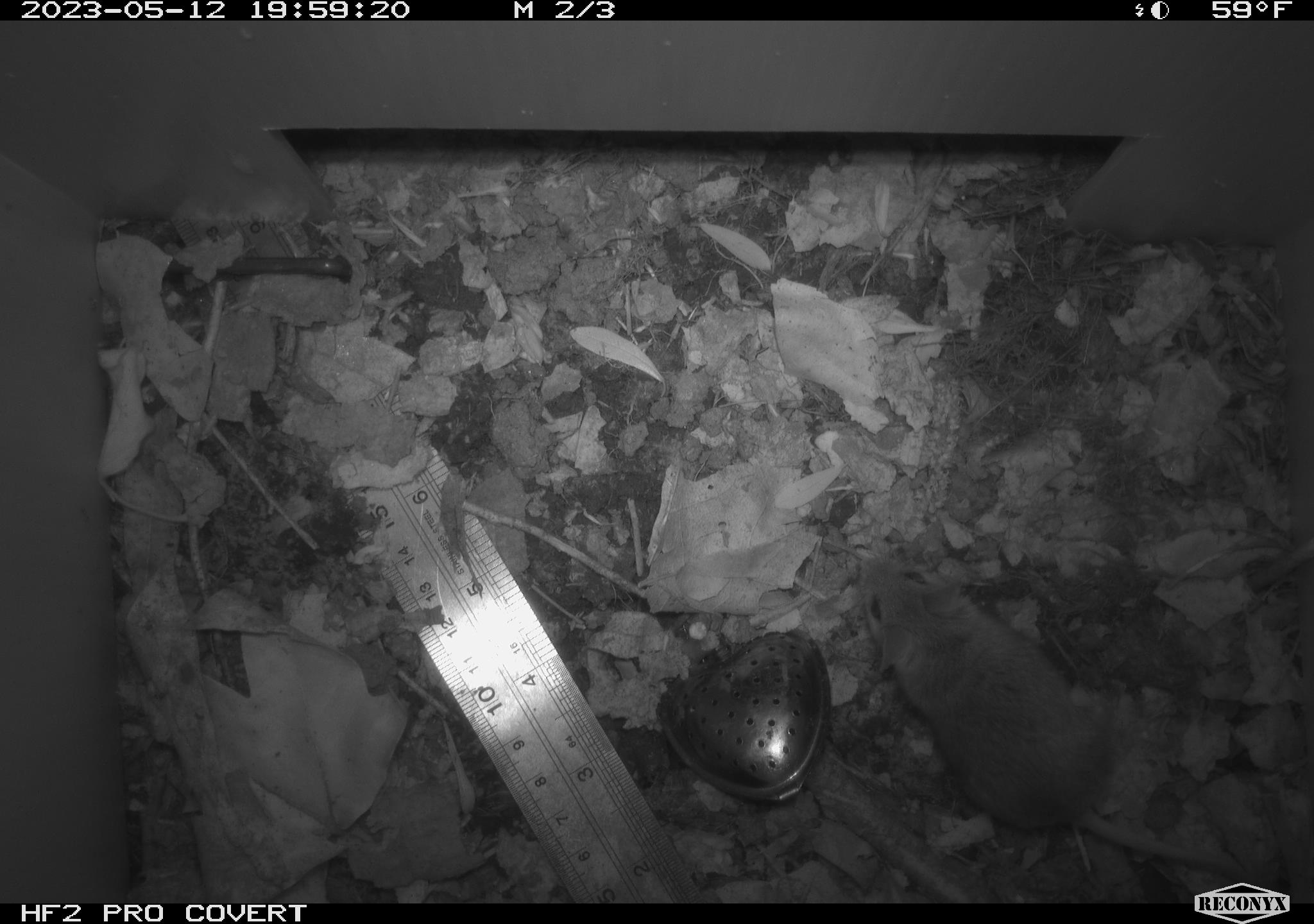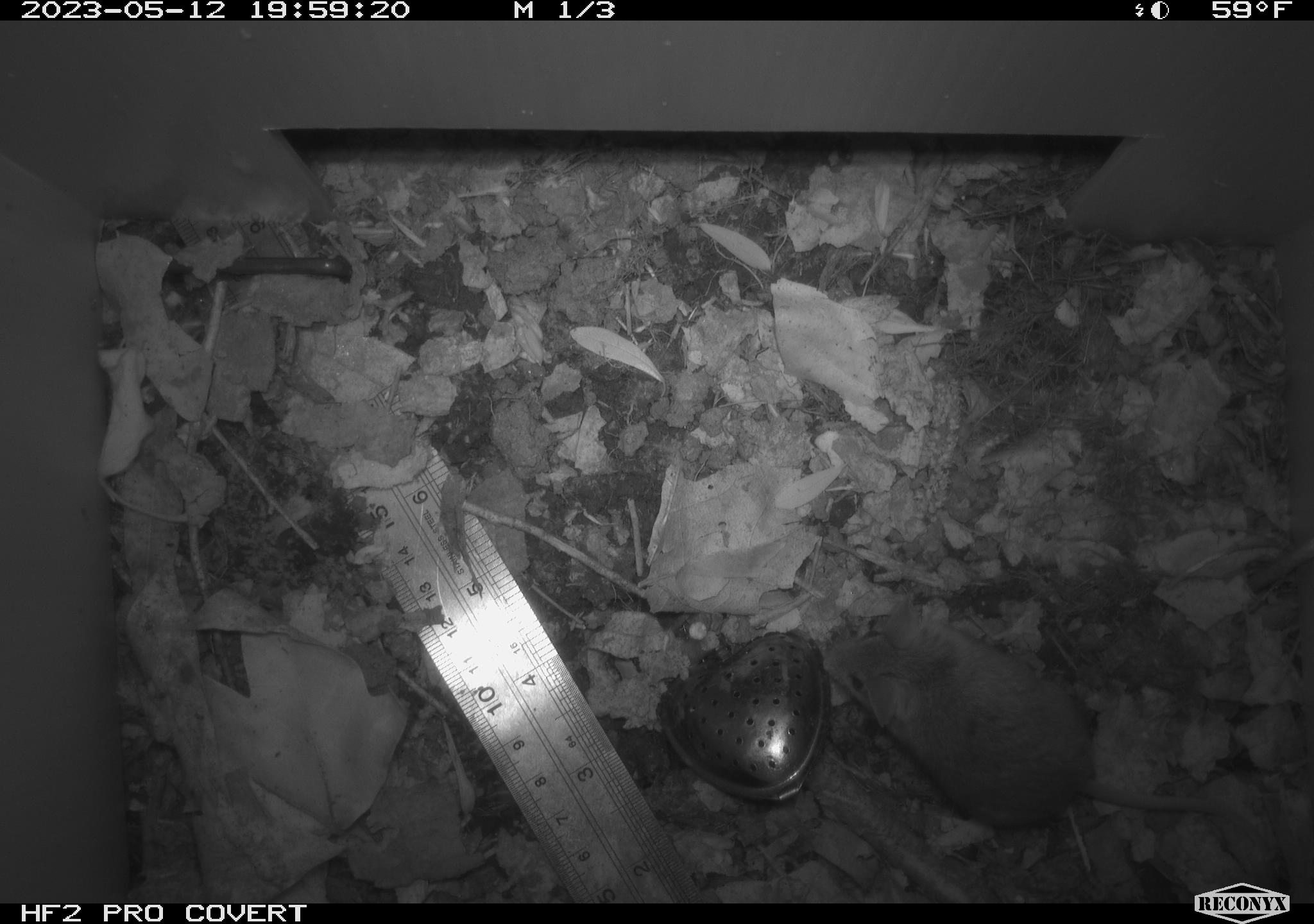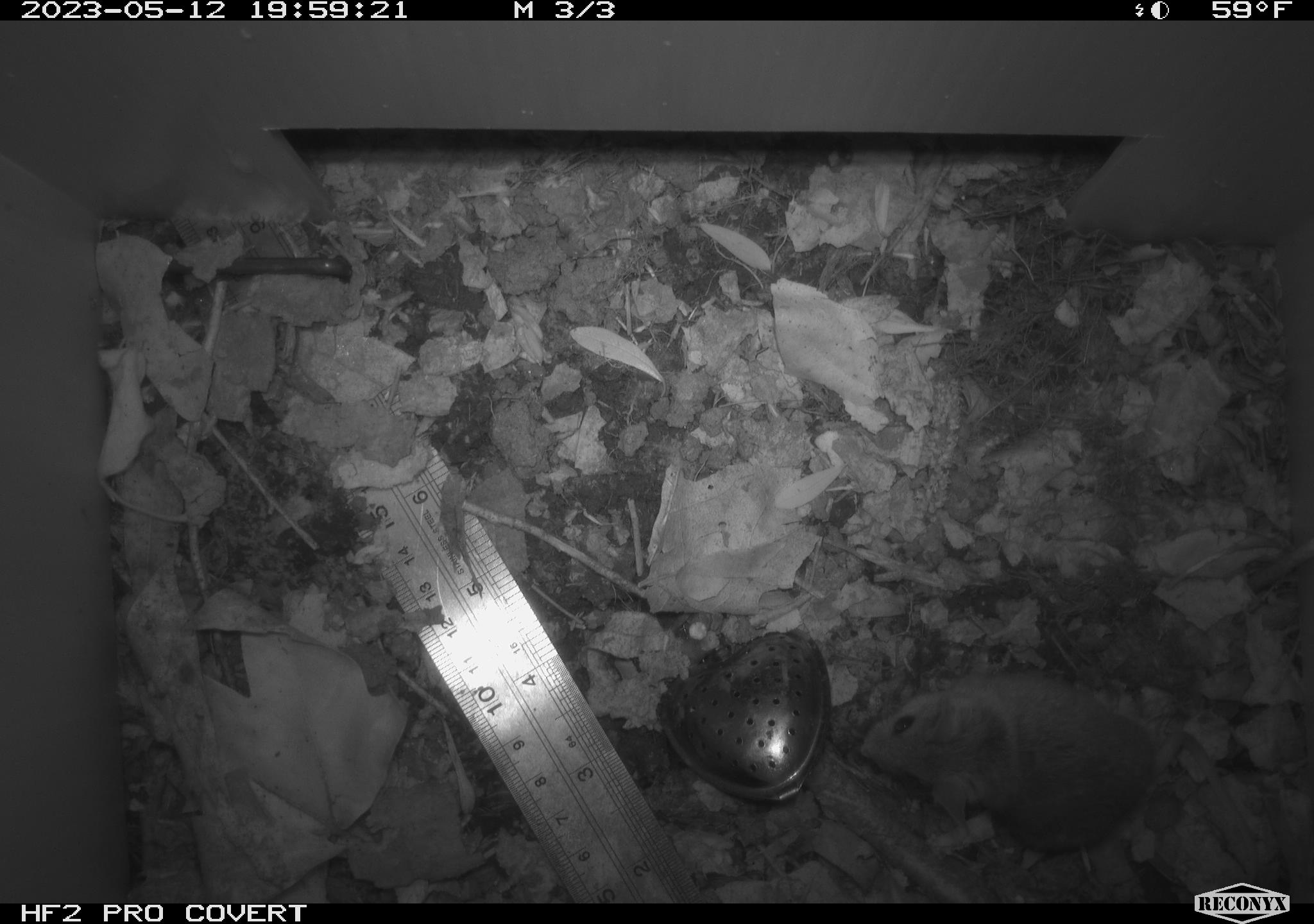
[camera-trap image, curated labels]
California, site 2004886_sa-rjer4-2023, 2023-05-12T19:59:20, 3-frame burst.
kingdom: Animalia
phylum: Chordata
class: Mammalia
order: Rodentia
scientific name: Rodentia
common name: mouse species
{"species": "mouse species (Rodentia)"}